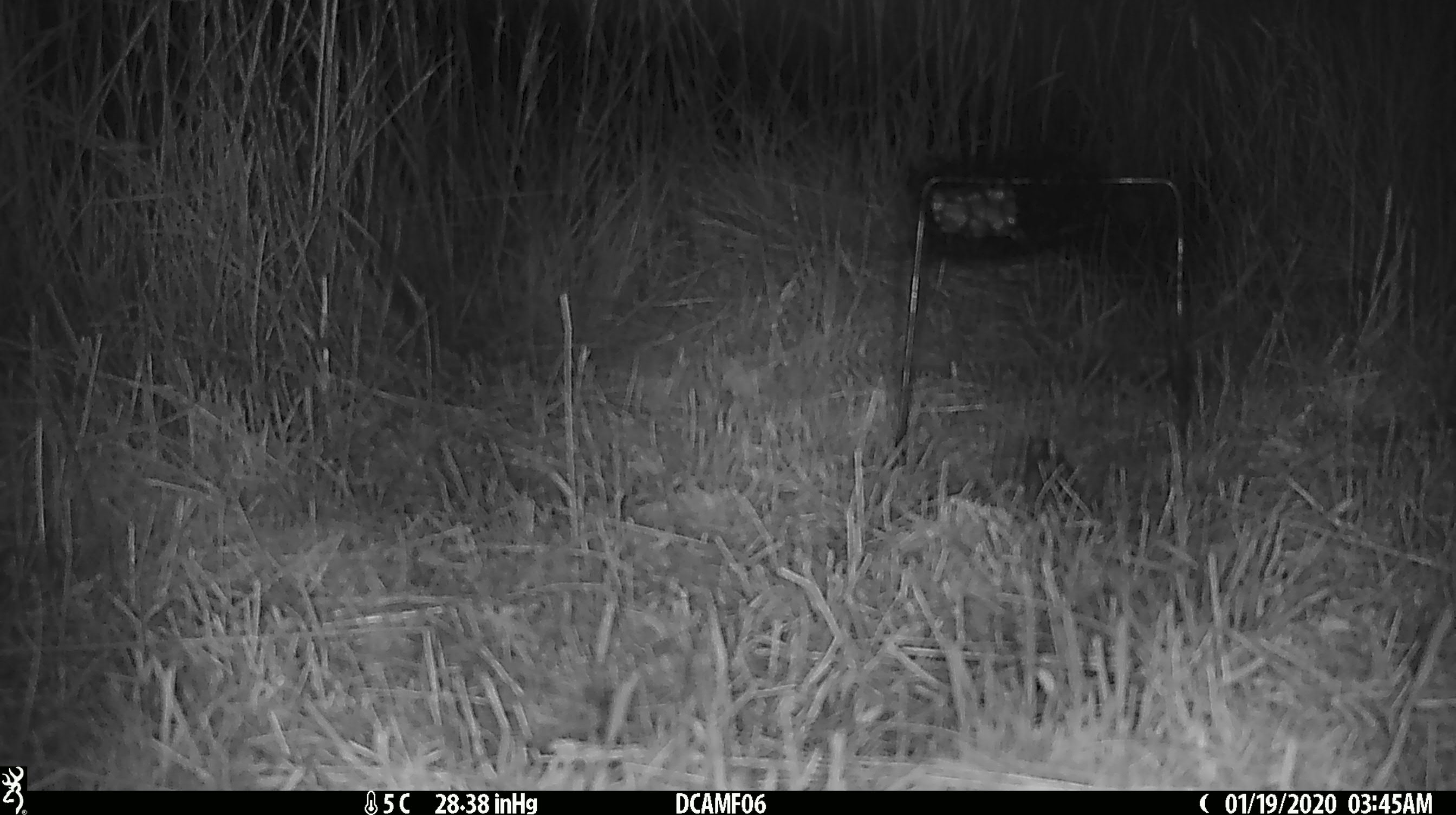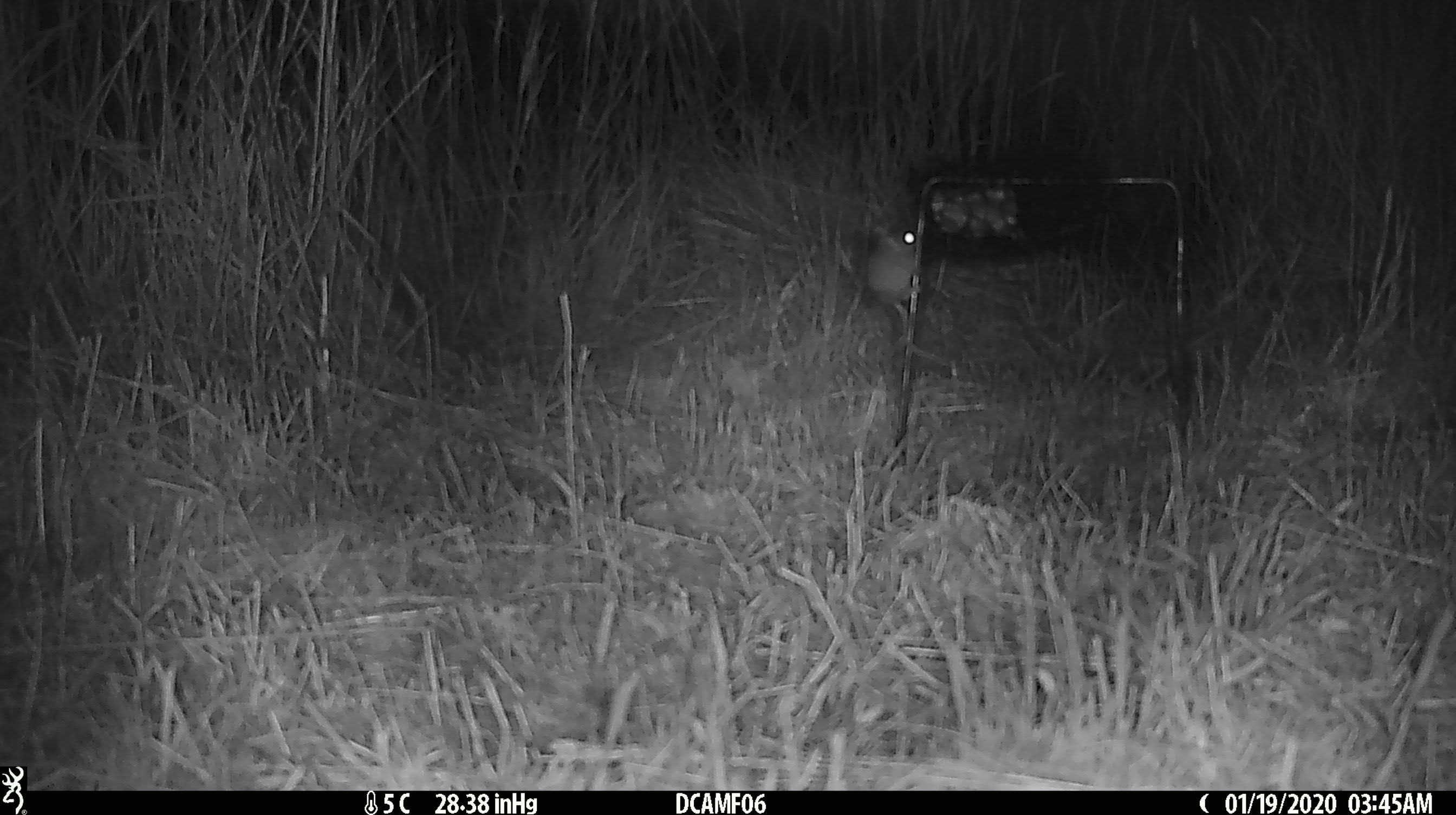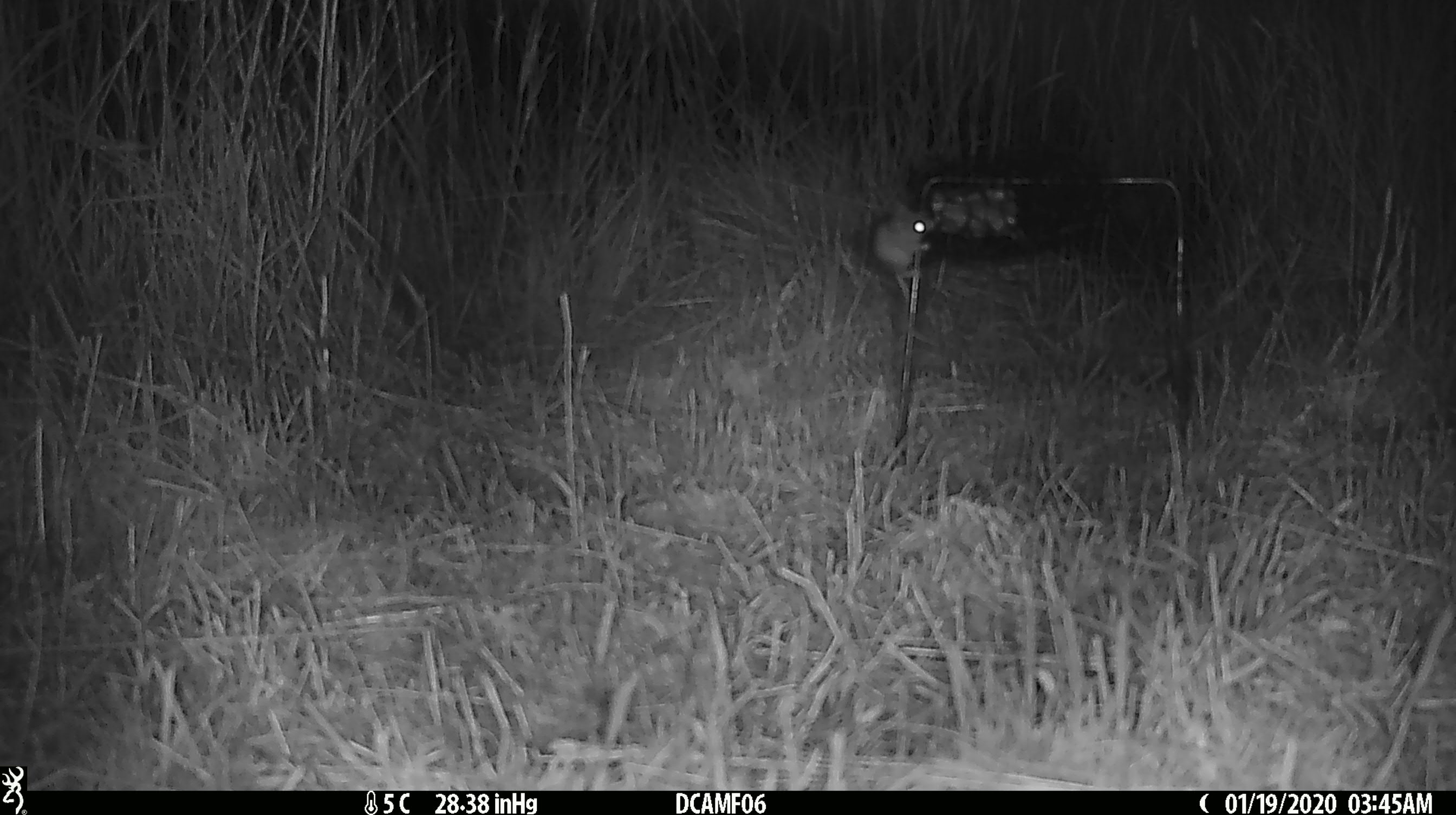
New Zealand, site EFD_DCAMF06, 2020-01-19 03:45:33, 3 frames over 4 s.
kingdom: Animalia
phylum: Chordata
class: Mammalia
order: Rodentia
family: Muridae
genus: Mus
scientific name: Mus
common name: mouse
Mouse (Mus).